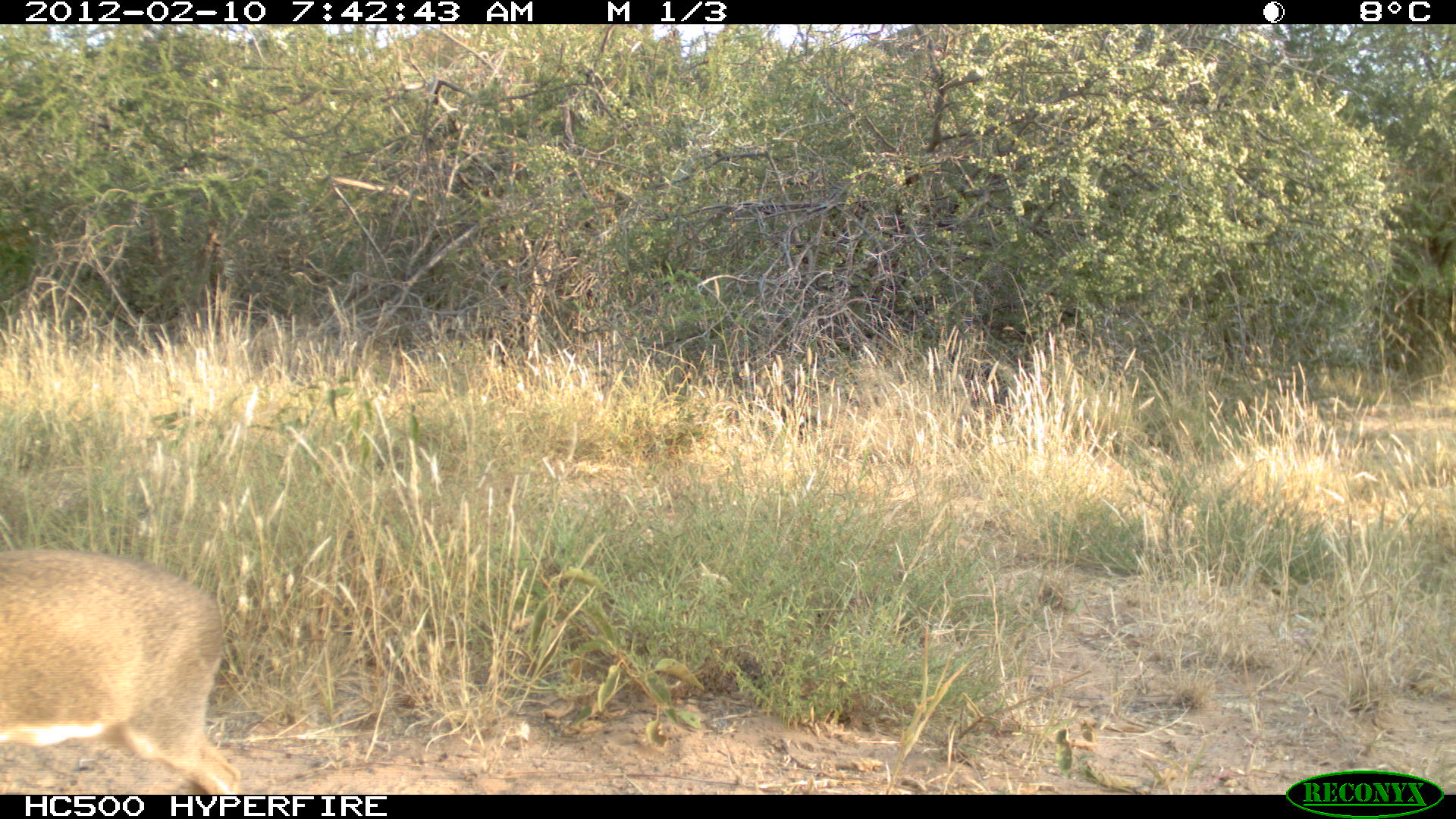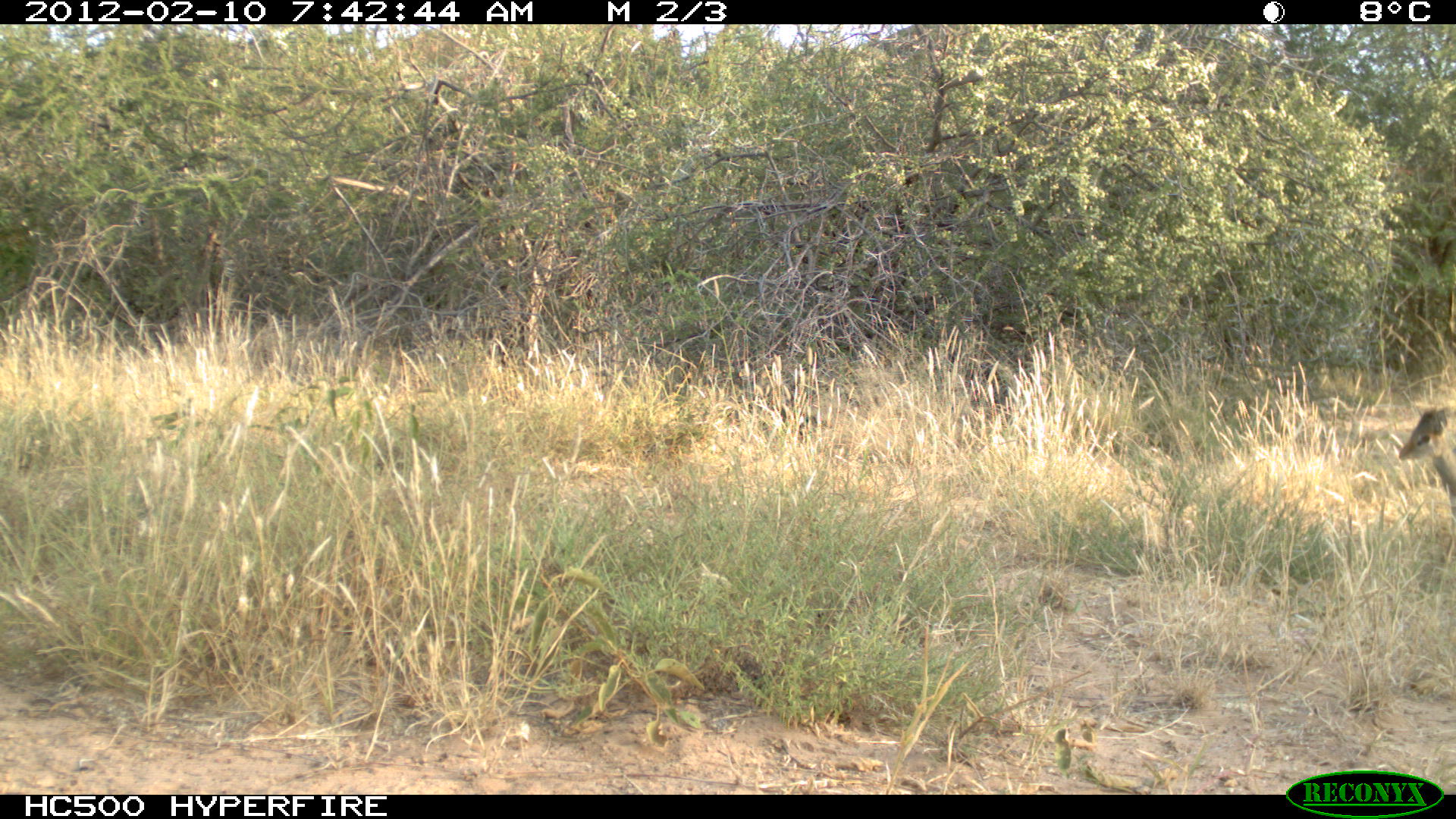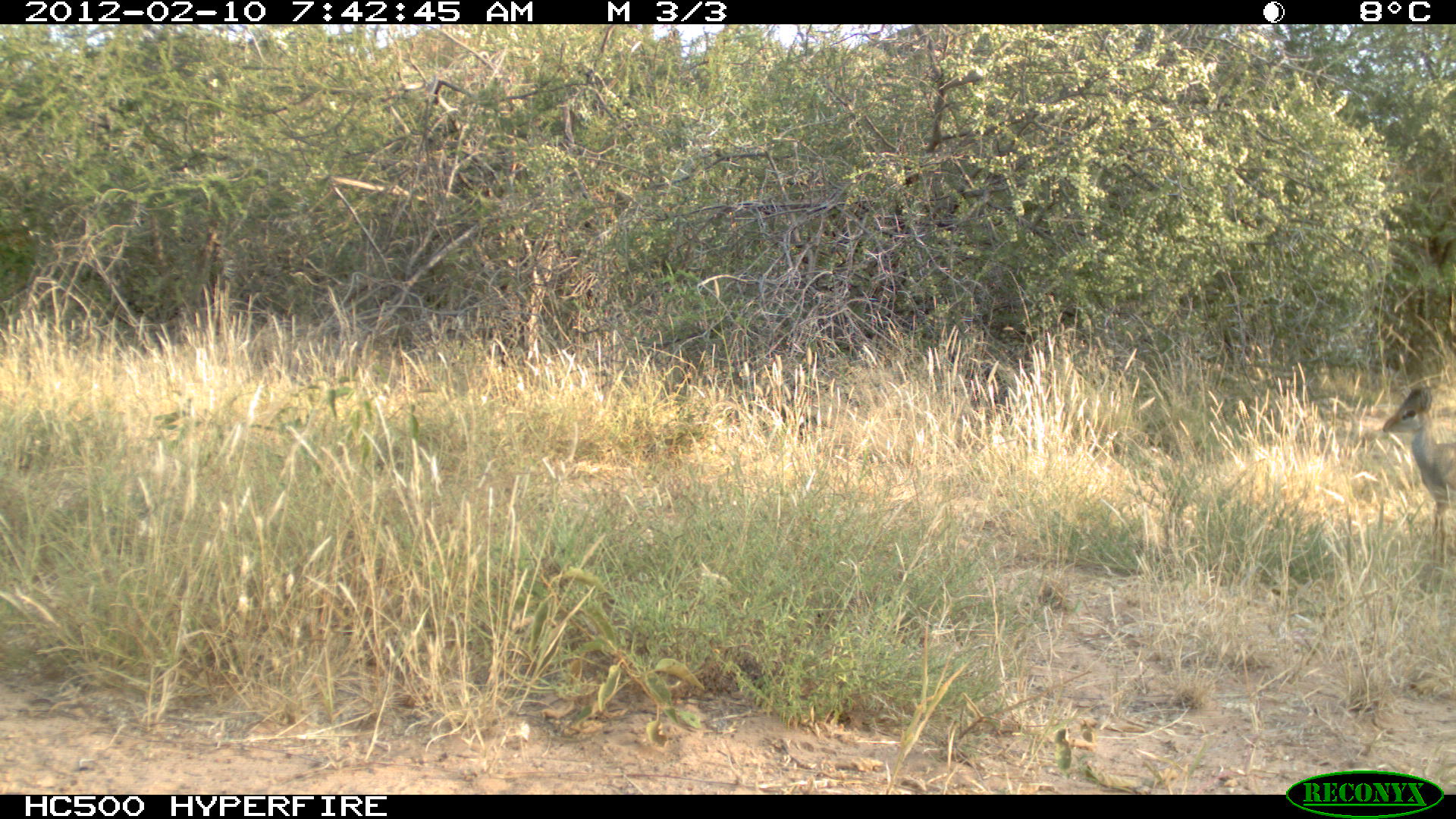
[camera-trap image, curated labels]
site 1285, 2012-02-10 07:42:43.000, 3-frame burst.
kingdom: Animalia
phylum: Chordata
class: Mammalia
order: Artiodactyla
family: Bovidae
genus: Madoqua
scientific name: Madoqua guentheri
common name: günther's dik-dik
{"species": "Madoqua guentheri (günther's dik-dik)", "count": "1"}